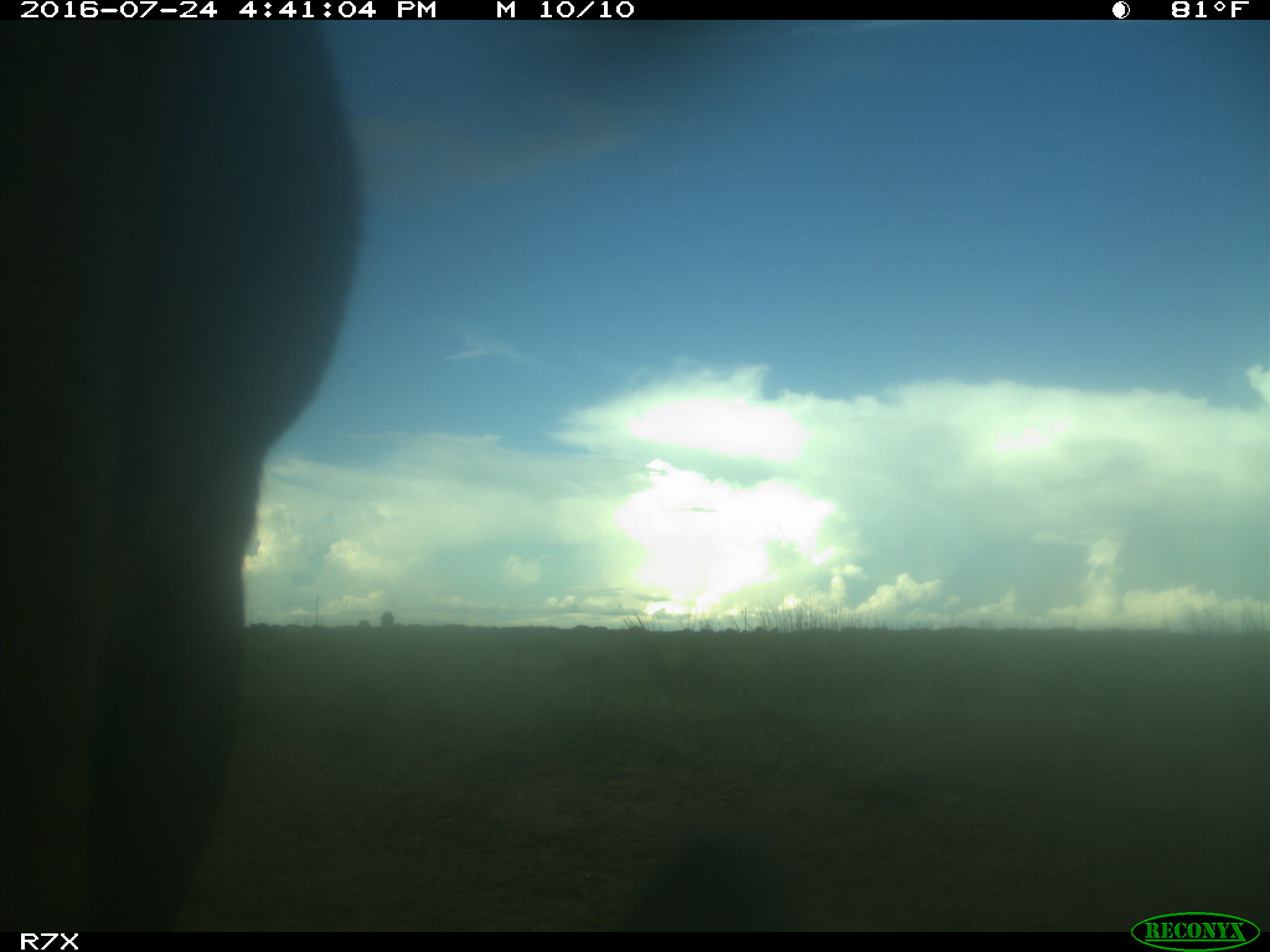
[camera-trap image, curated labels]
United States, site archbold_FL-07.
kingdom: Animalia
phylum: Chordata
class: Mammalia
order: Artiodactyla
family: Bovidae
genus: Bos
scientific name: Bos taurus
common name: domestic cow